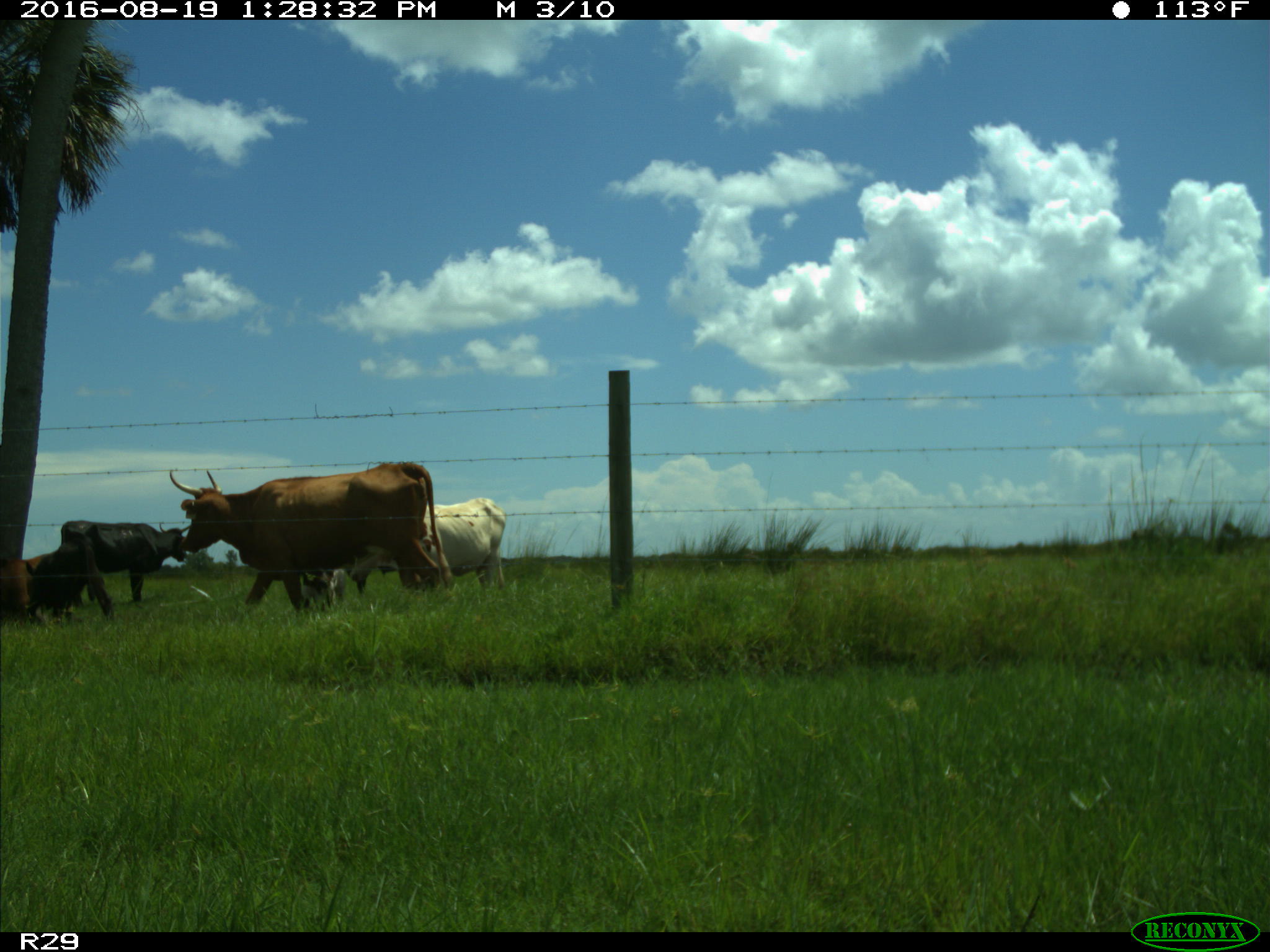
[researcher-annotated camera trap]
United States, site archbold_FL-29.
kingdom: Animalia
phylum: Chordata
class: Mammalia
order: Artiodactyla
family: Bovidae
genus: Bos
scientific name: Bos taurus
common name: domestic cow